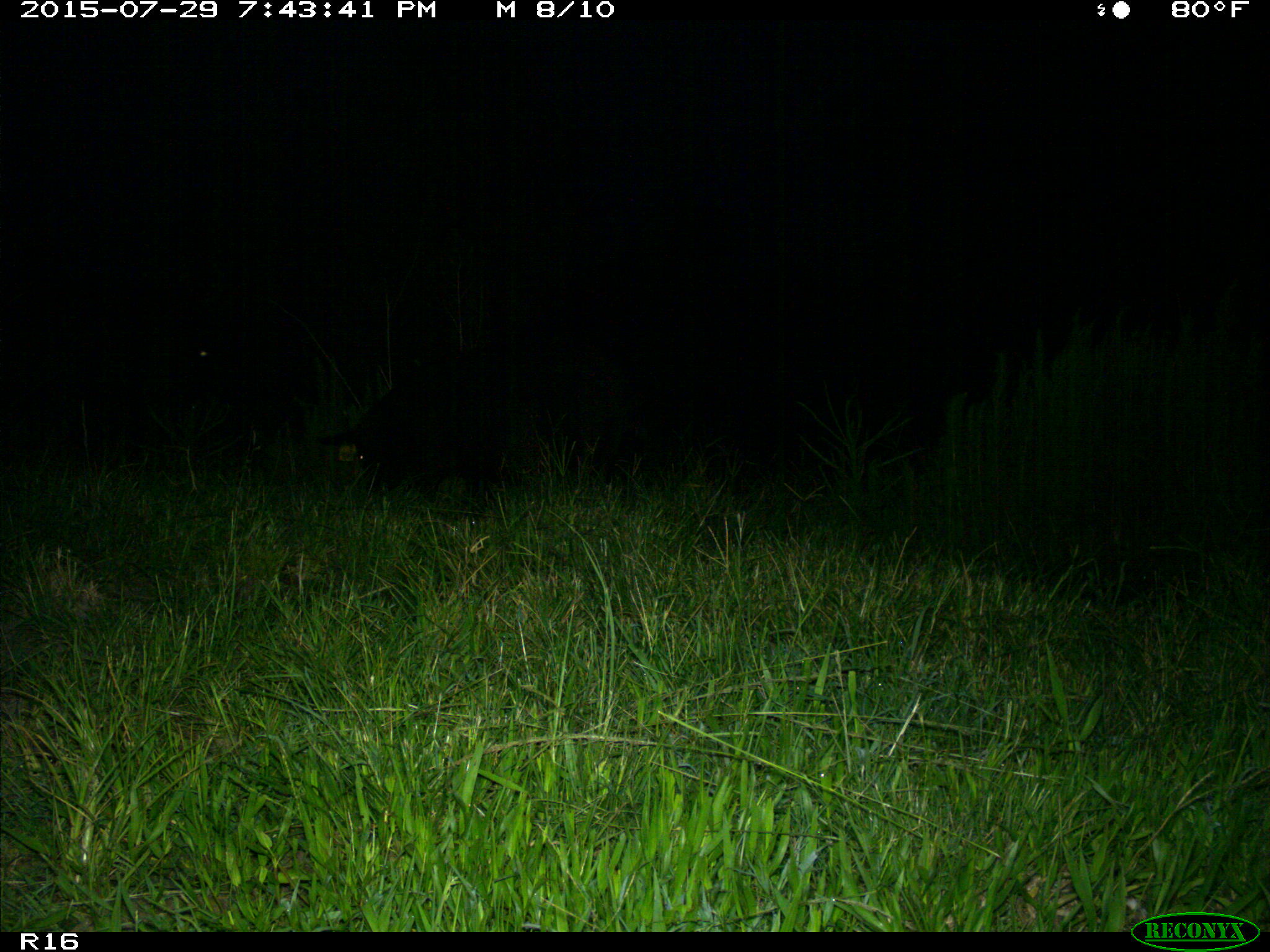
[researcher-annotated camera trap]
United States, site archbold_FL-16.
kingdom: Animalia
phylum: Chordata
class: Mammalia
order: Artiodactyla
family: Suidae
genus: Sus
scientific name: Sus scrofa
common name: wild boar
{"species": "Sus scrofa (wild boar)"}